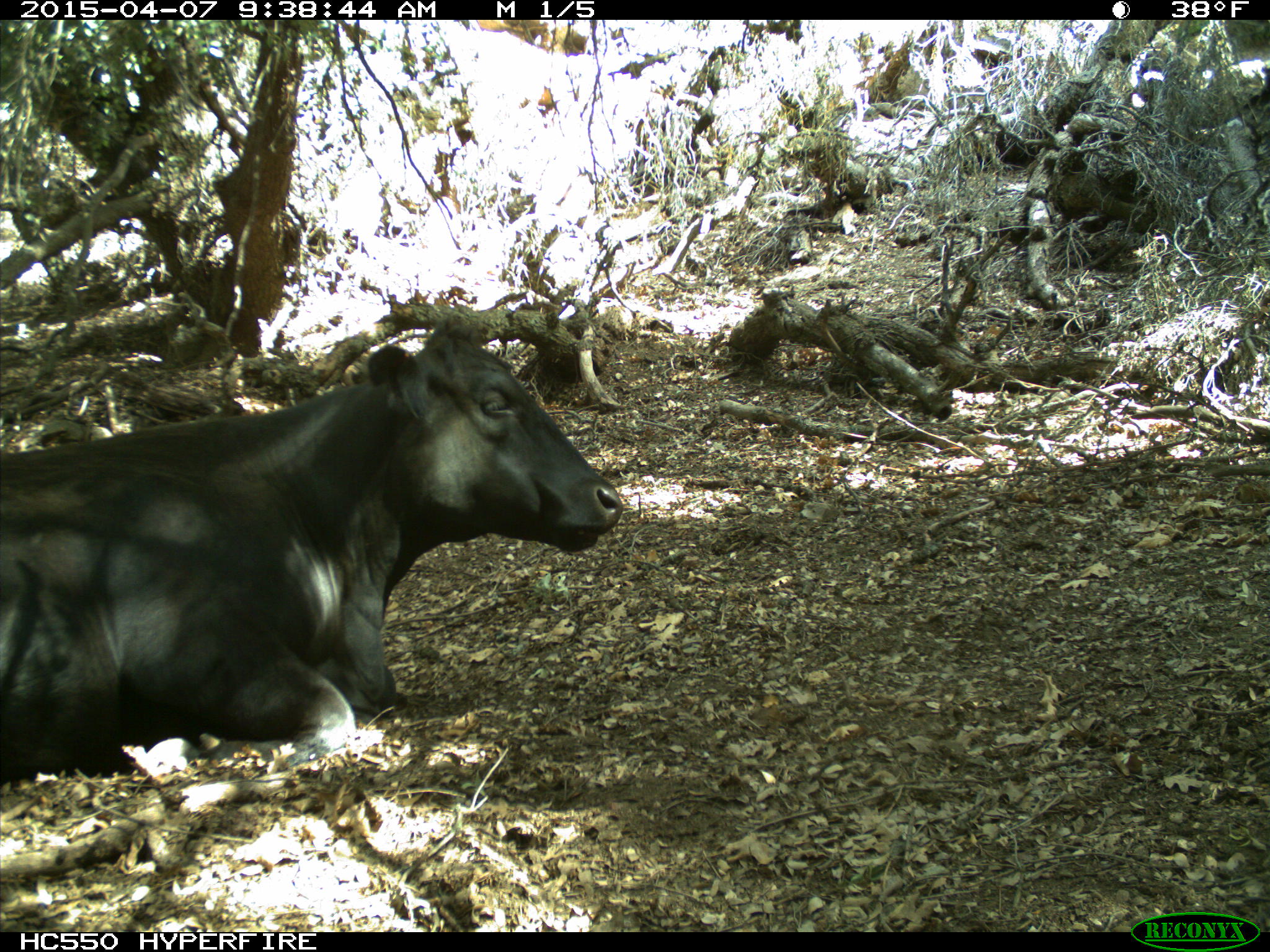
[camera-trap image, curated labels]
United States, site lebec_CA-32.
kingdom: Animalia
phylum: Chordata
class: Mammalia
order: Artiodactyla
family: Bovidae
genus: Bos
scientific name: Bos taurus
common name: domestic cow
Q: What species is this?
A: Bos taurus (domestic cow).